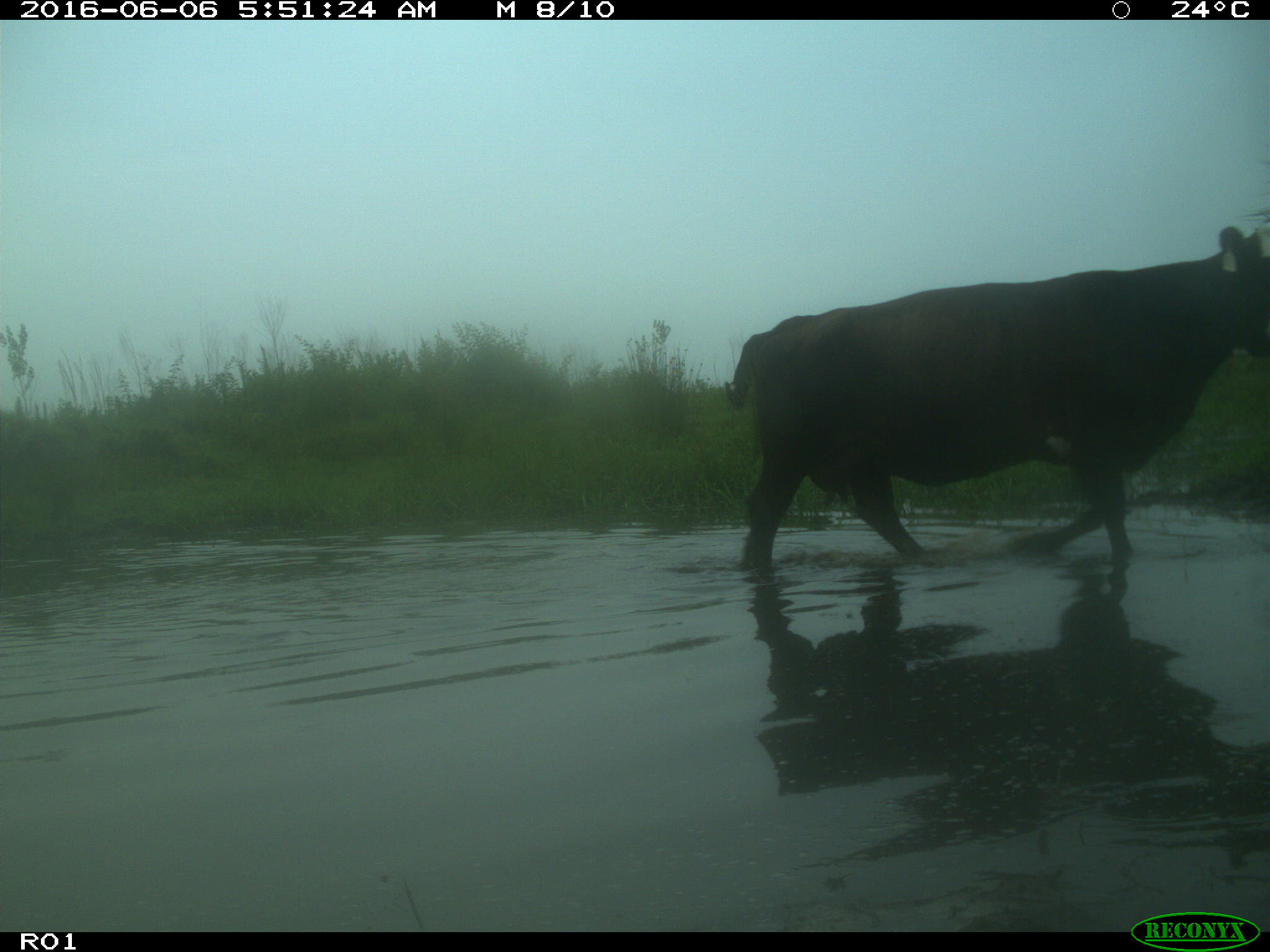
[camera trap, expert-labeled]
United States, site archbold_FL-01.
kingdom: Animalia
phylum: Chordata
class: Mammalia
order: Artiodactyla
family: Bovidae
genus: Bos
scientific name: Bos taurus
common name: domestic cow